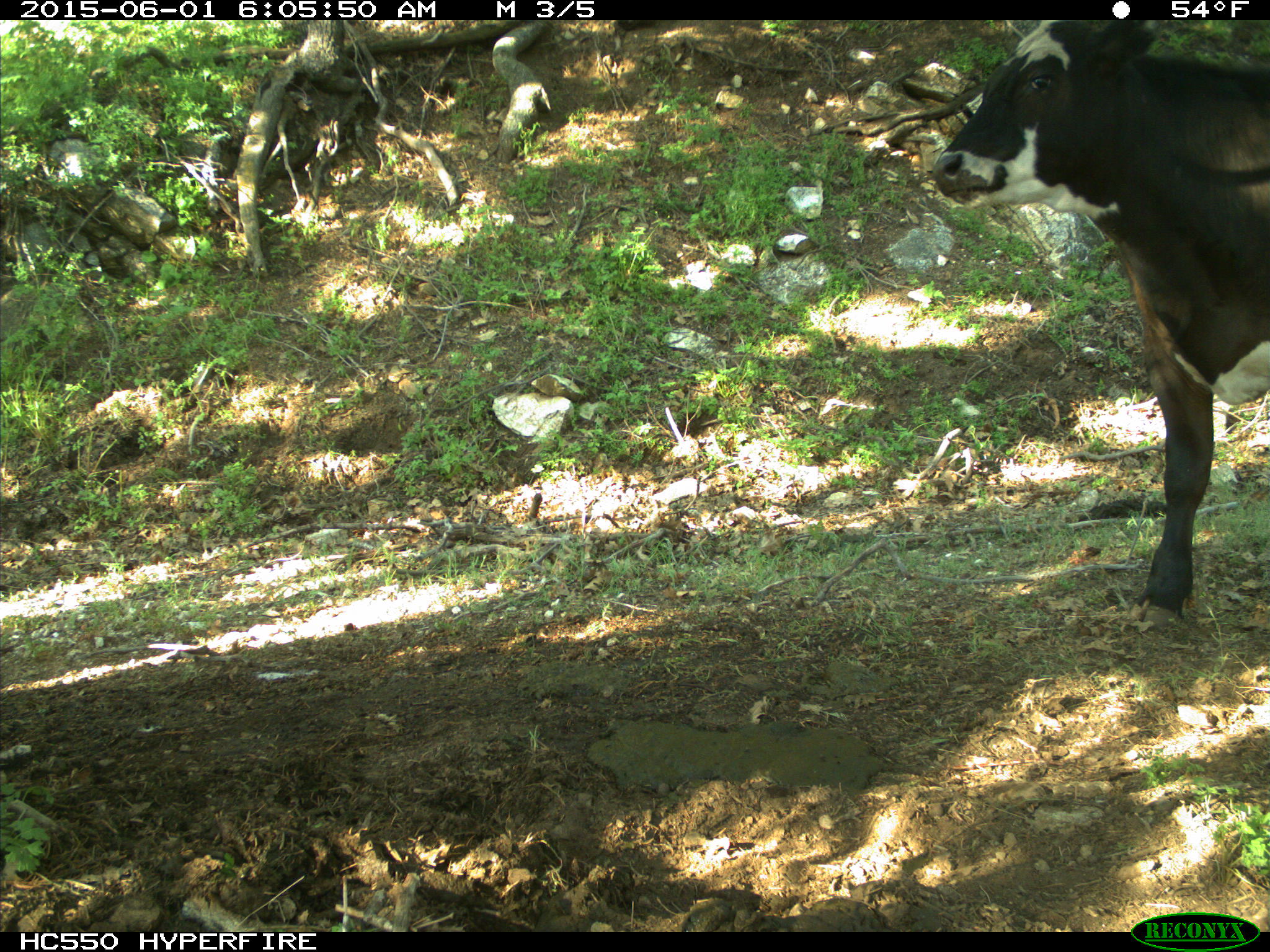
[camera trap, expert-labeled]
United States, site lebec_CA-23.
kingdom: Animalia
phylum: Chordata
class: Mammalia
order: Artiodactyla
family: Bovidae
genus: Bos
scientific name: Bos taurus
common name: domestic cow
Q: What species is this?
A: Bos taurus (domestic cow).